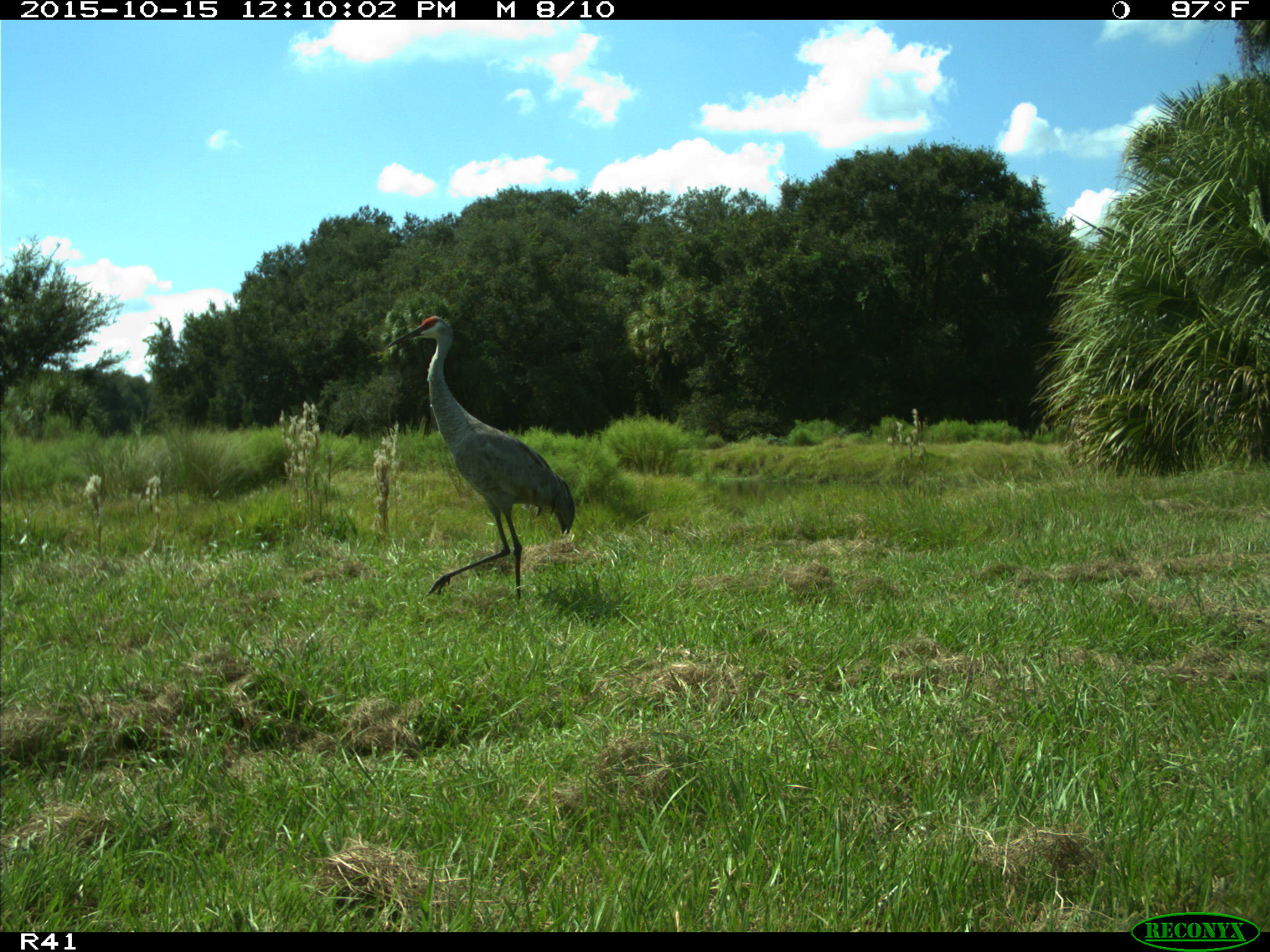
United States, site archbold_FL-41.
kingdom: Animalia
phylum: Chordata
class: Aves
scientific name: Aves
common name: birds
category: unidentified bird